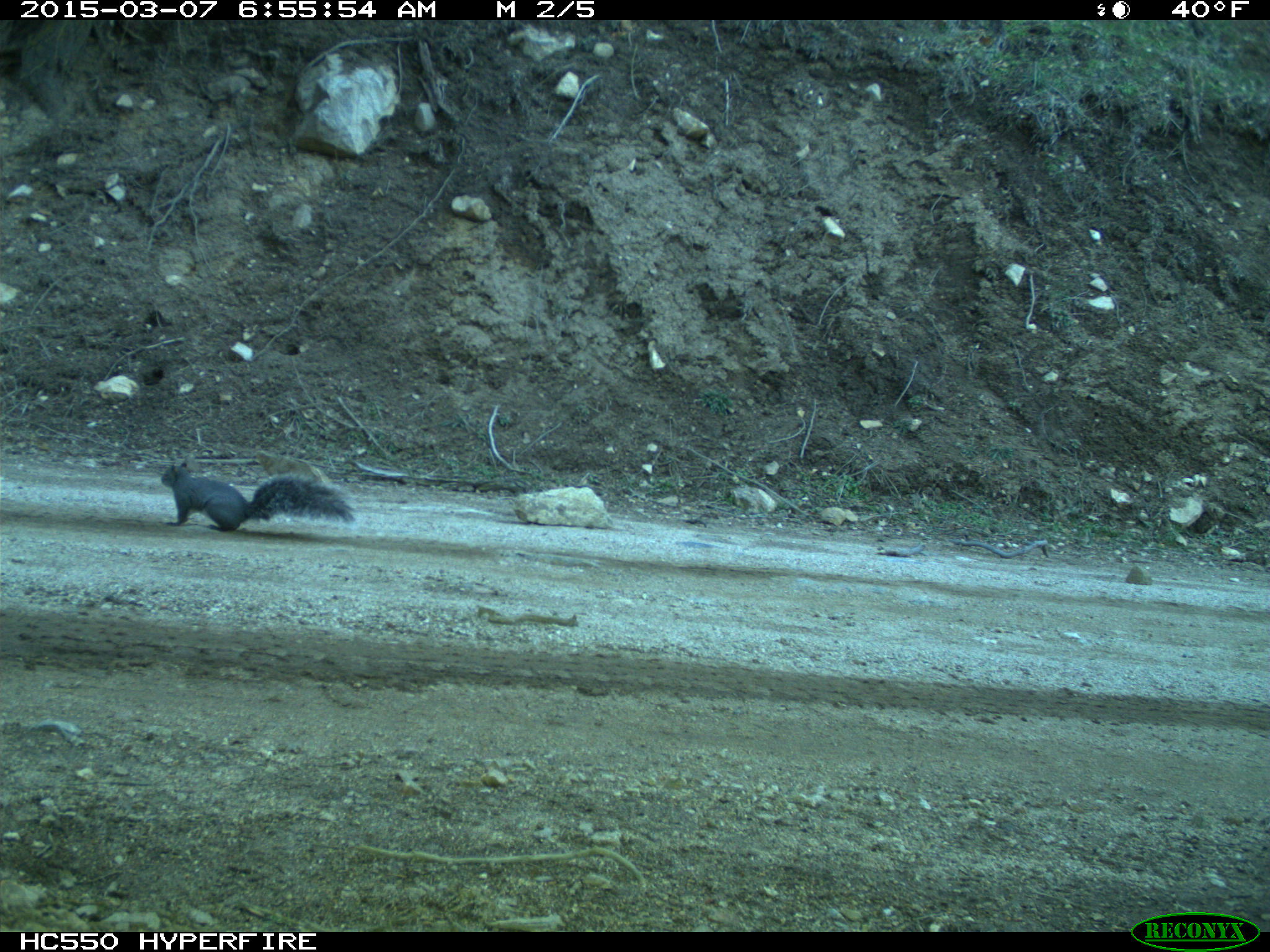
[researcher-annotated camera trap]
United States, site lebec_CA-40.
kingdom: Animalia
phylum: Chordata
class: Mammalia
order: Rodentia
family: Sciuridae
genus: Sciurus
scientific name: Sciurus carolinensis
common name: eastern gray squirrel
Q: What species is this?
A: Sciurus carolinensis (eastern gray squirrel).